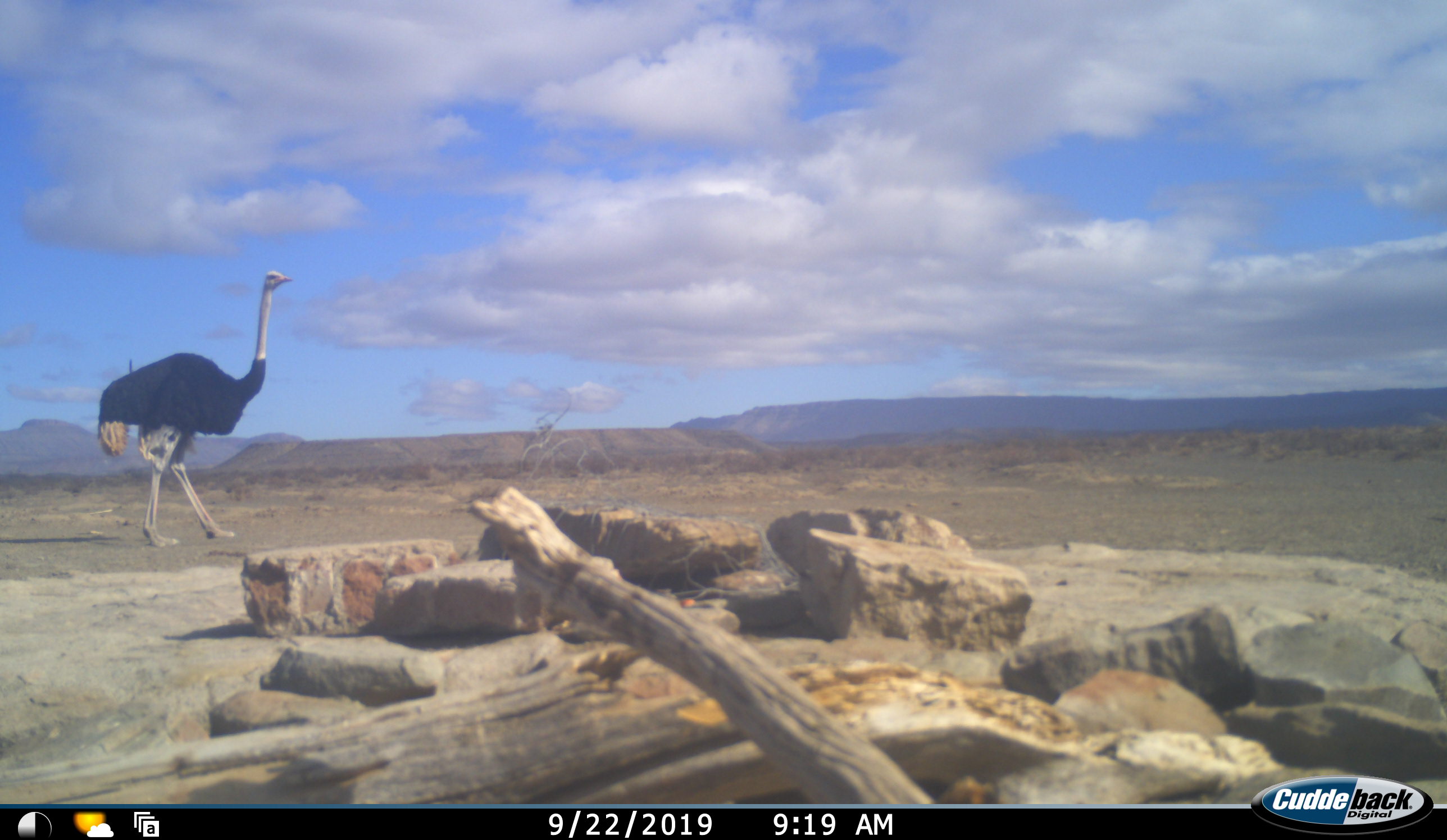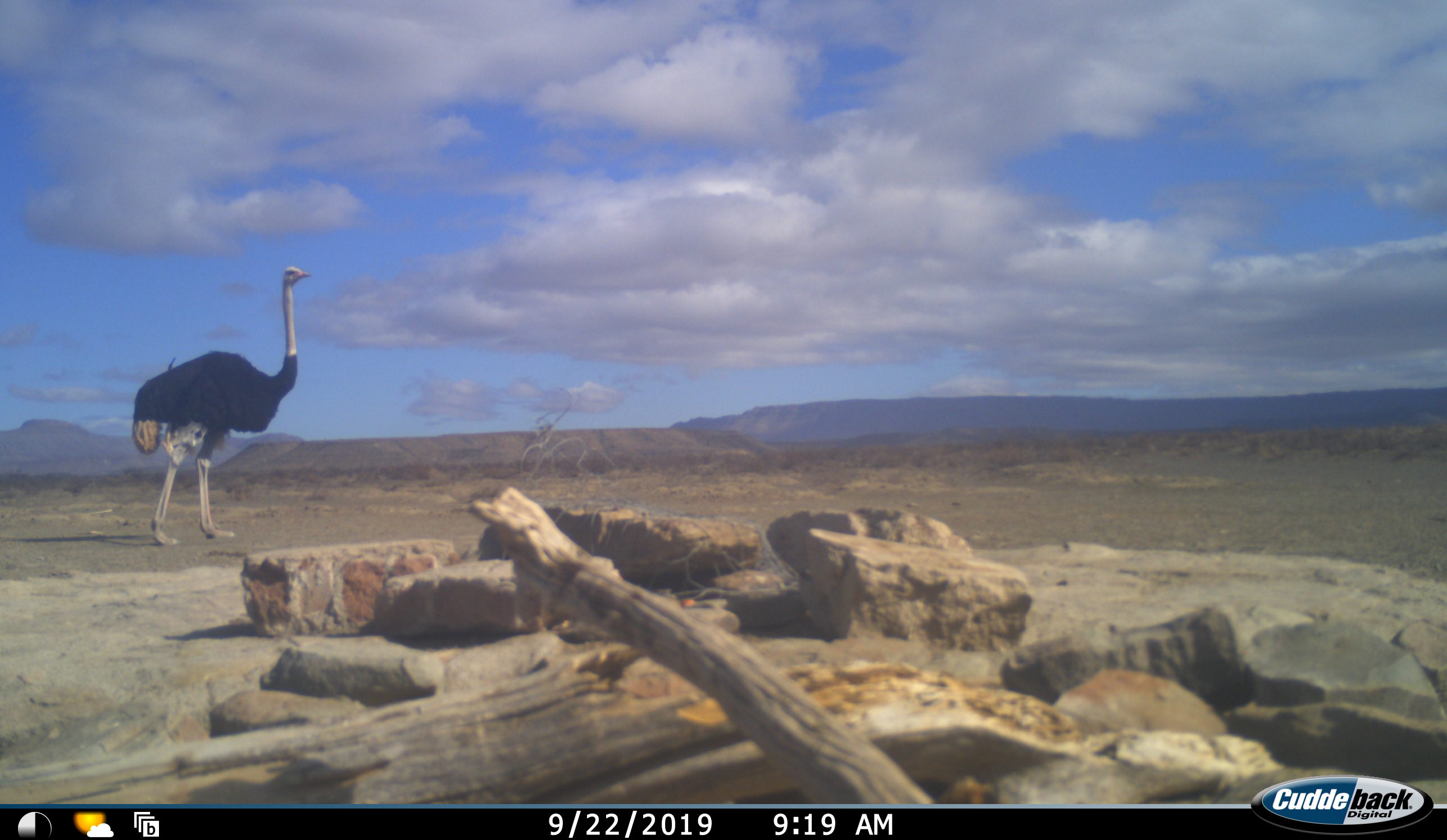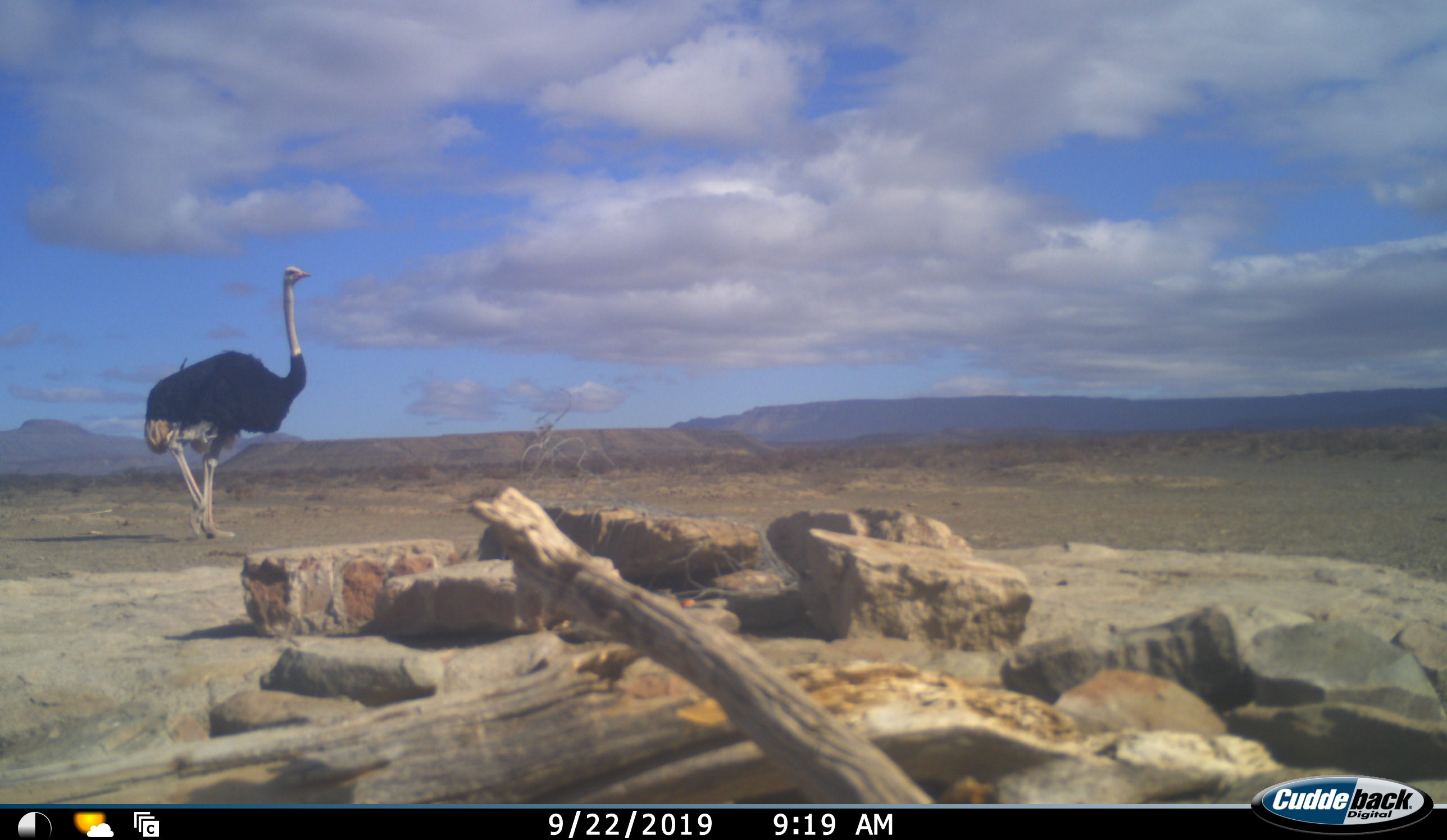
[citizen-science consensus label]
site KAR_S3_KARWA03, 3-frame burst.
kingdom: Animalia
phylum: Chordata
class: Aves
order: Struthioniformes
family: Struthionidae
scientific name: Struthionidae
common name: ostrich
Ostrich (Struthionidae), count 1. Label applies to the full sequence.